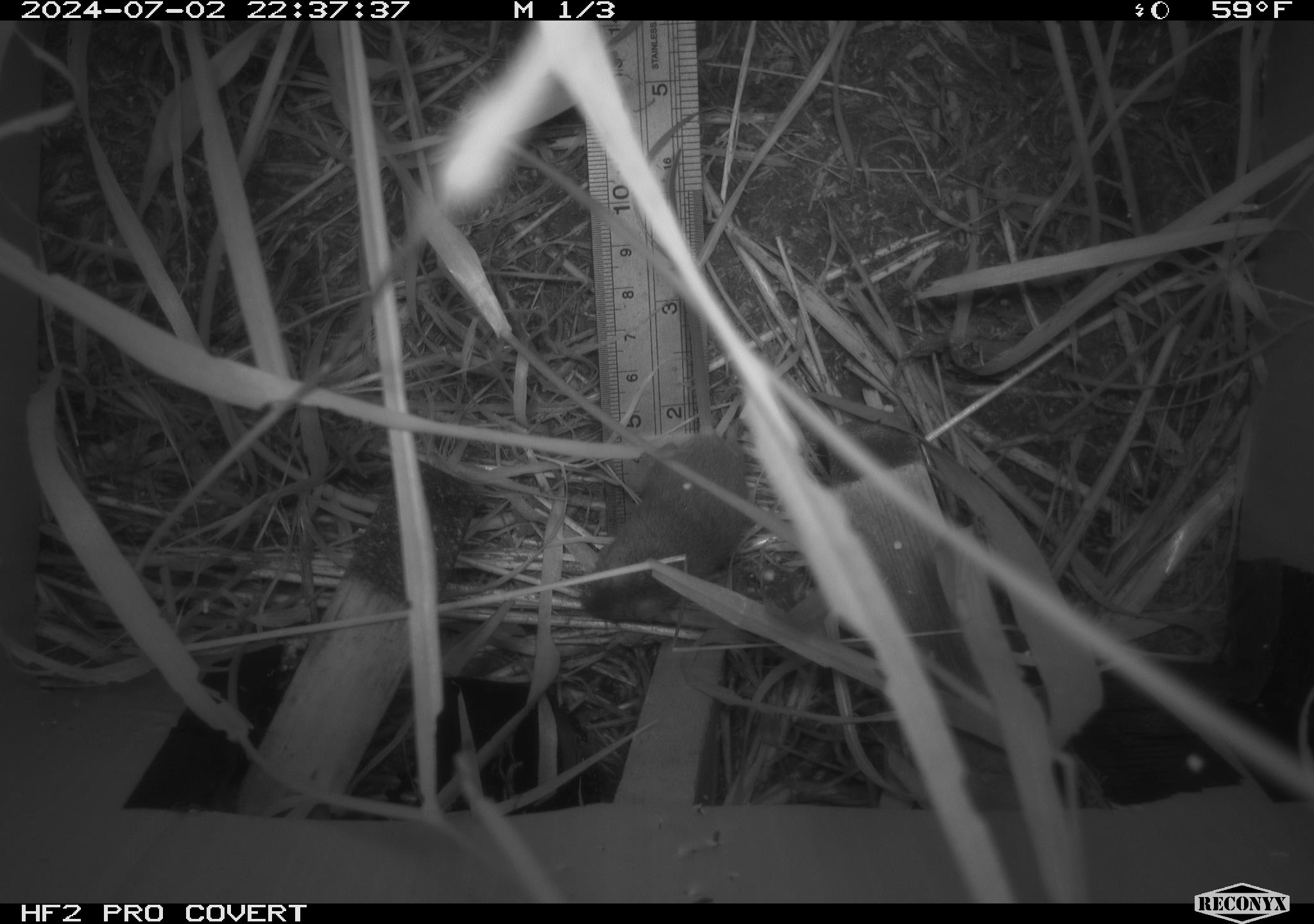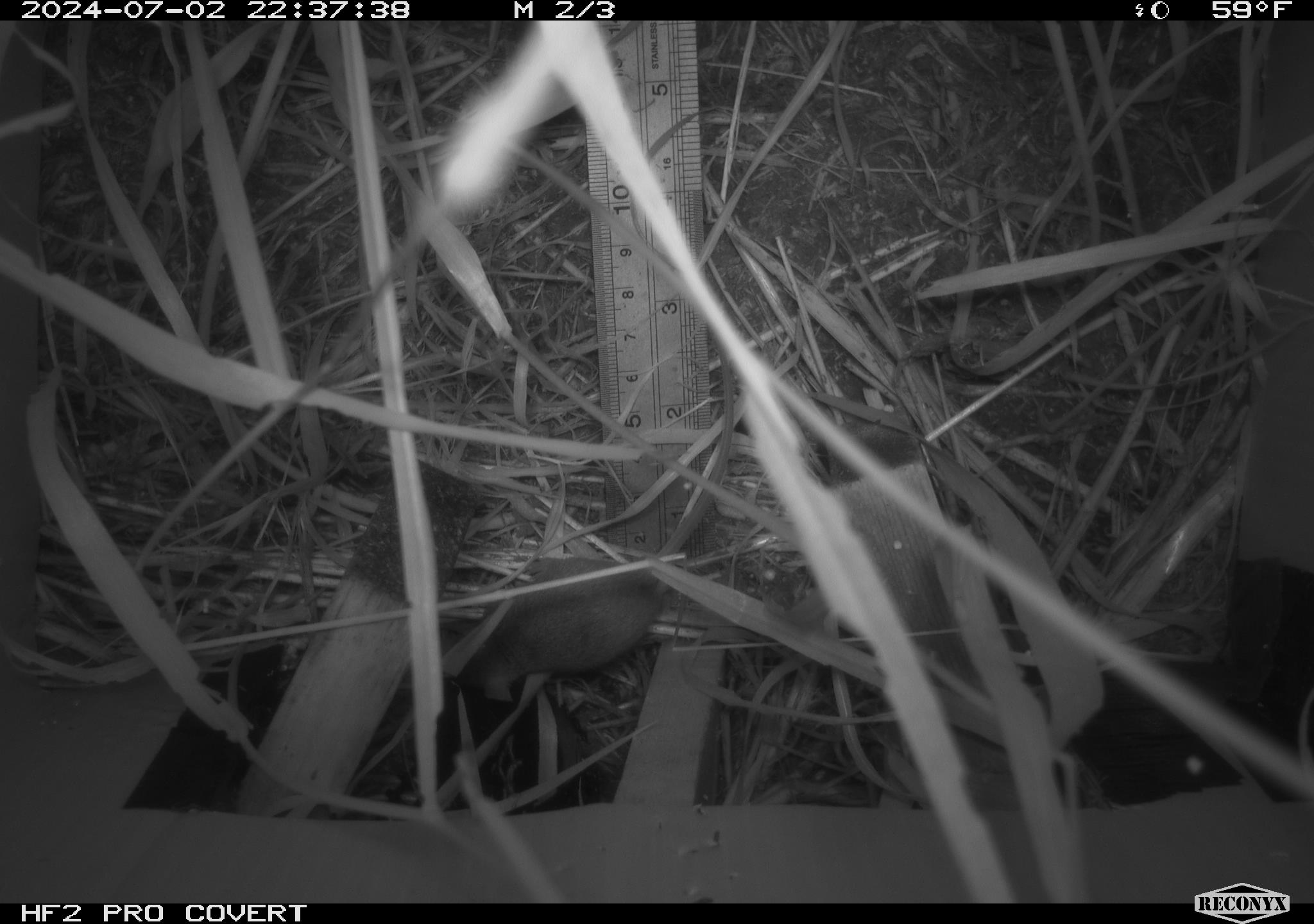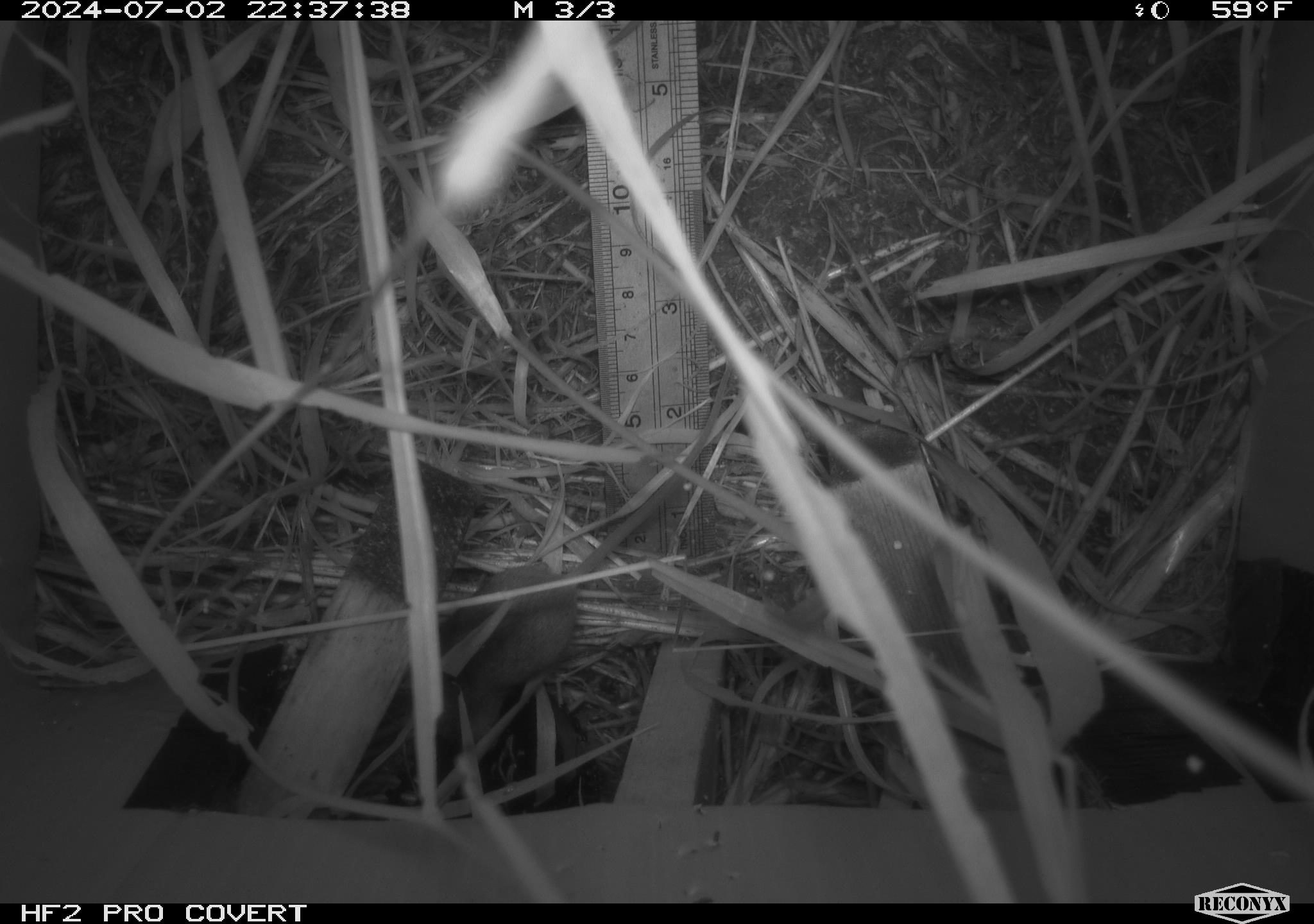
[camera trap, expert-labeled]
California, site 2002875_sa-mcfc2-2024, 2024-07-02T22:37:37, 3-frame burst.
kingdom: Animalia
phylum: Chordata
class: Mammalia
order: Rodentia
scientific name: Rodentia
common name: rodent